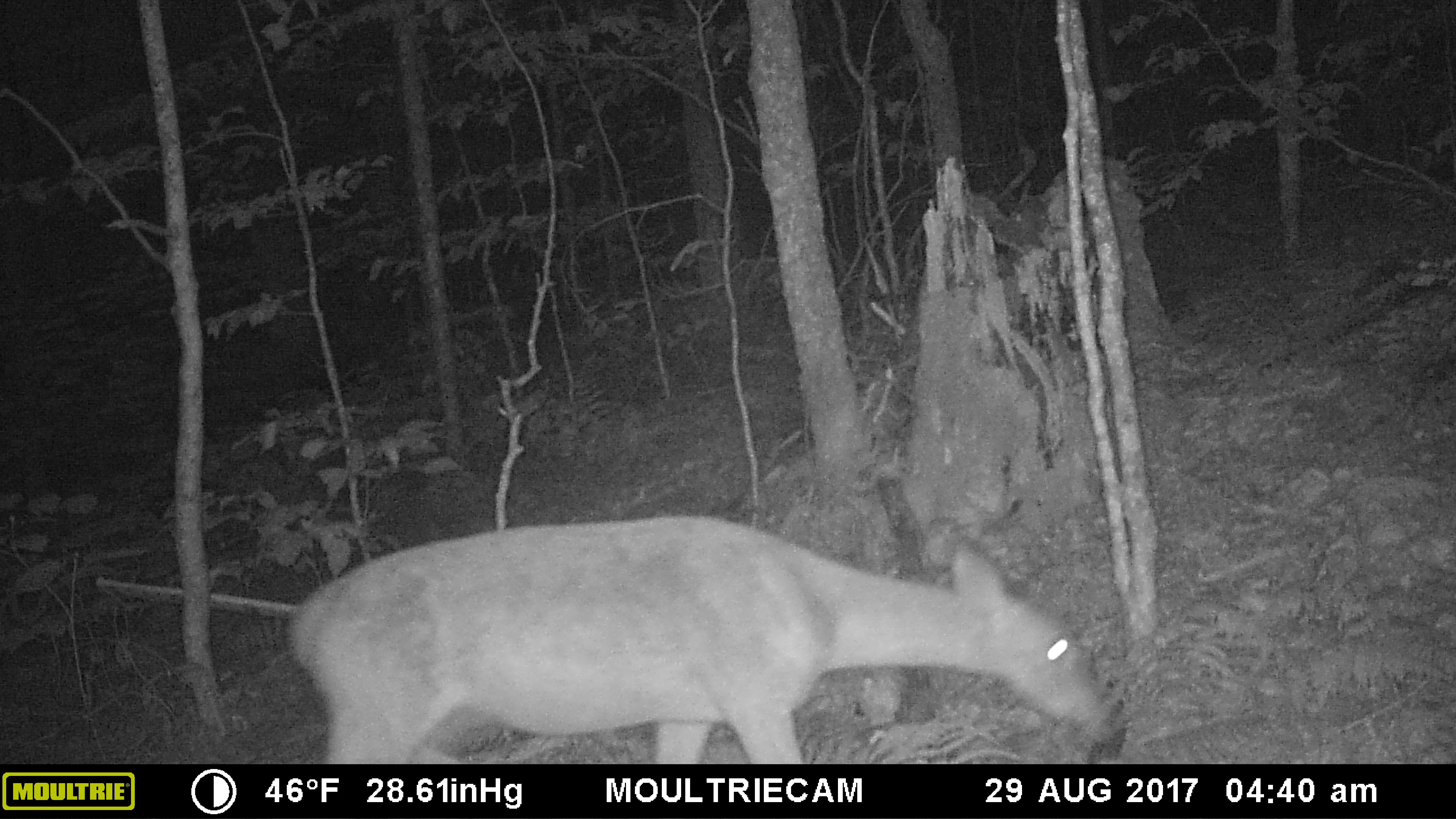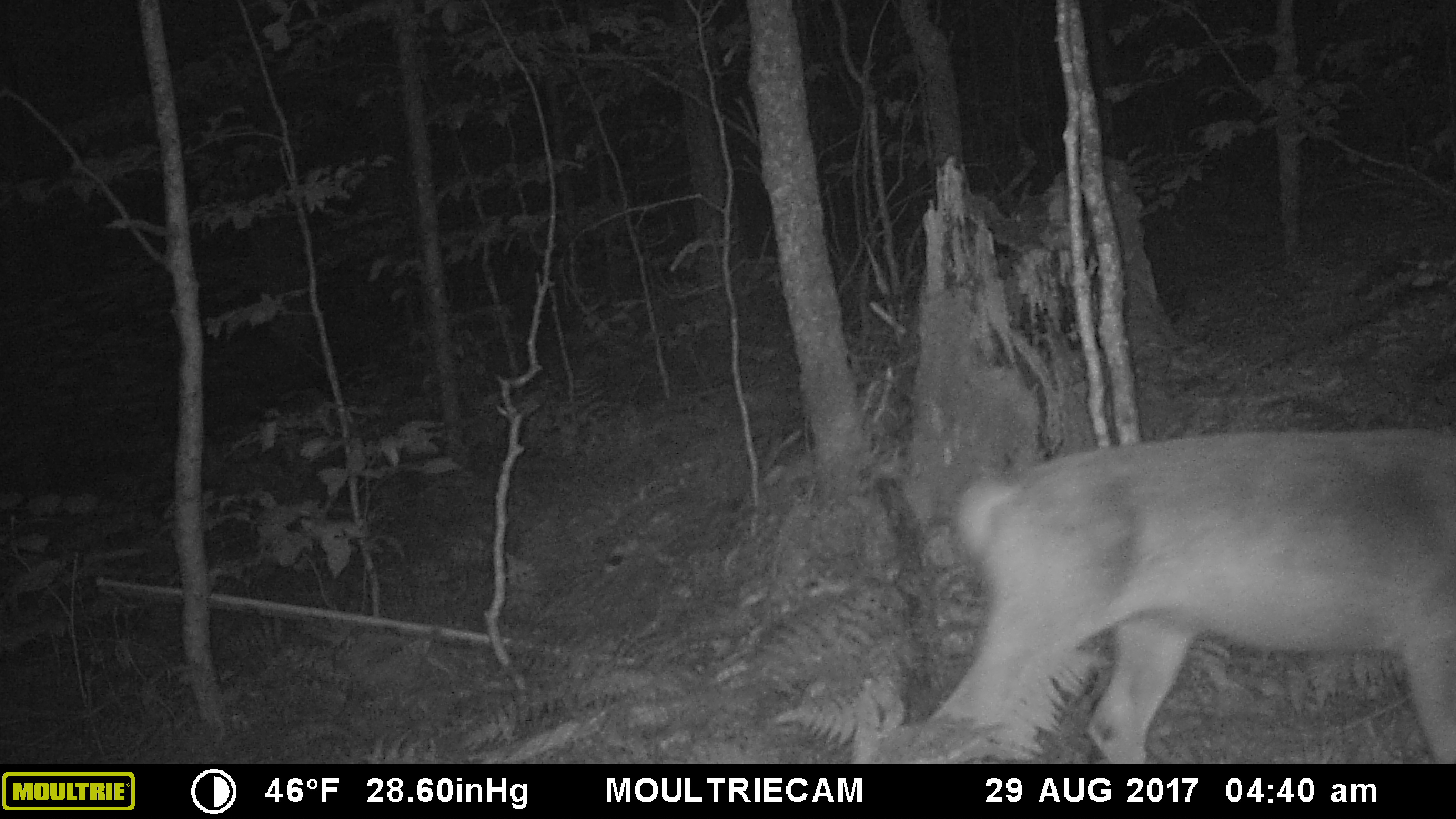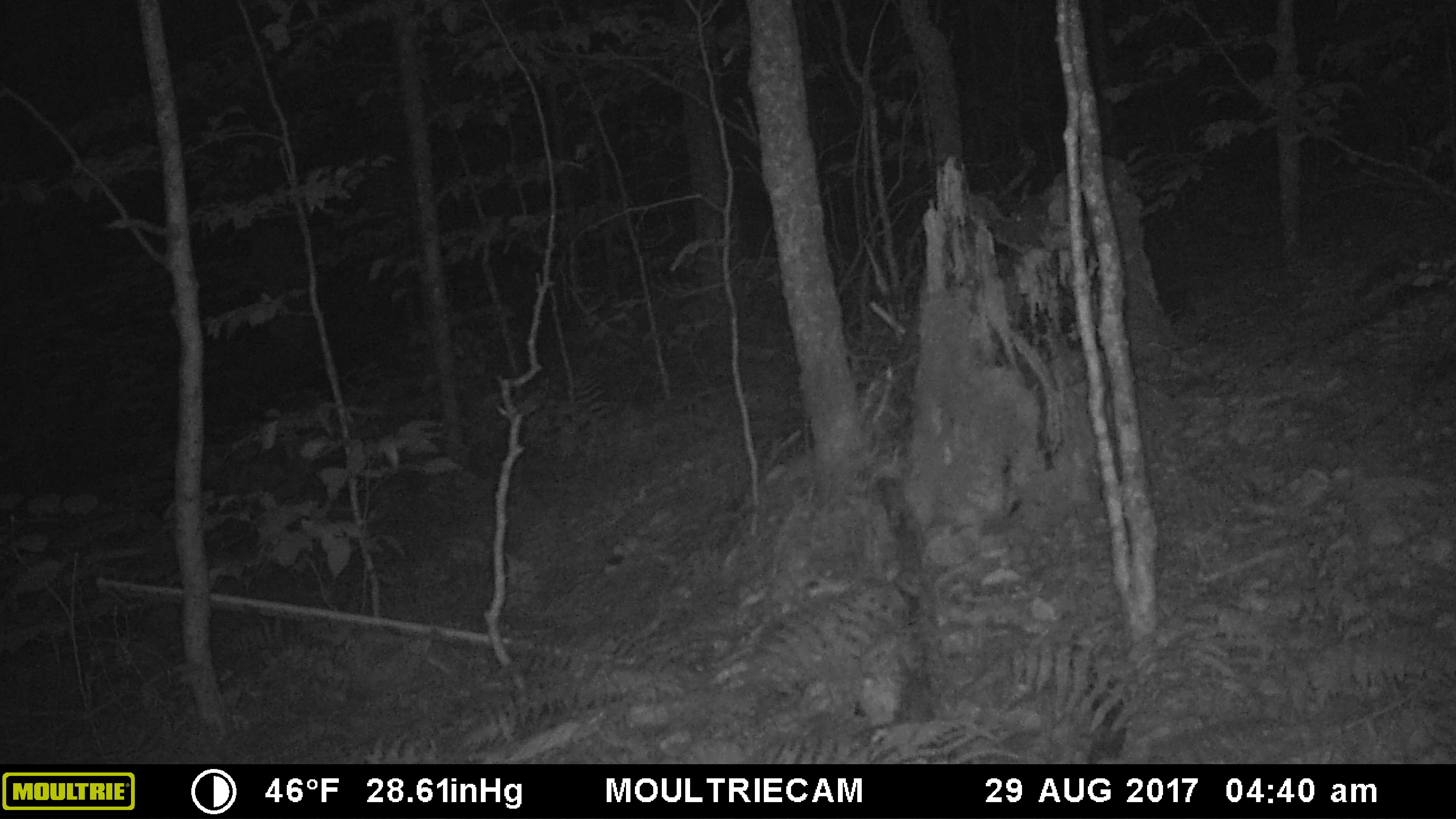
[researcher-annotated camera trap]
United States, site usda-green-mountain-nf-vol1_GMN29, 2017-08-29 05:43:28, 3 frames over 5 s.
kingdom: Animalia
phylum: Chordata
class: Mammalia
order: Artiodactyla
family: Cervidae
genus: Odocoileus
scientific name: Odocoileus virginianus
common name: white-tailed deer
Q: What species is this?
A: White-tailed deer (Odocoileus virginianus).